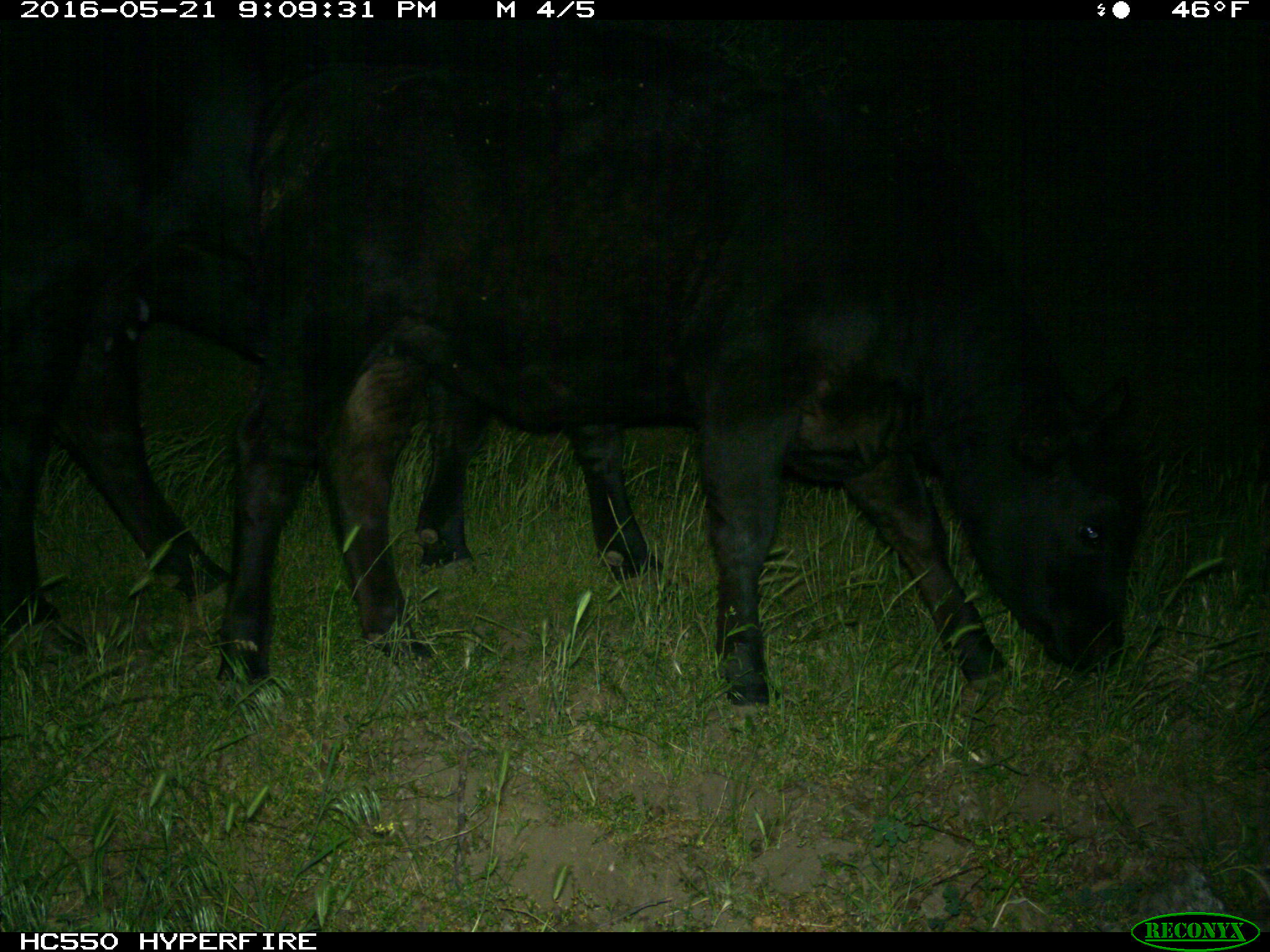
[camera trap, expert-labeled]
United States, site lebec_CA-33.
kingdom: Animalia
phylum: Chordata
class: Mammalia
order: Artiodactyla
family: Bovidae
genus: Bos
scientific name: Bos taurus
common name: domestic cow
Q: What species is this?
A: Bos taurus (domestic cow).